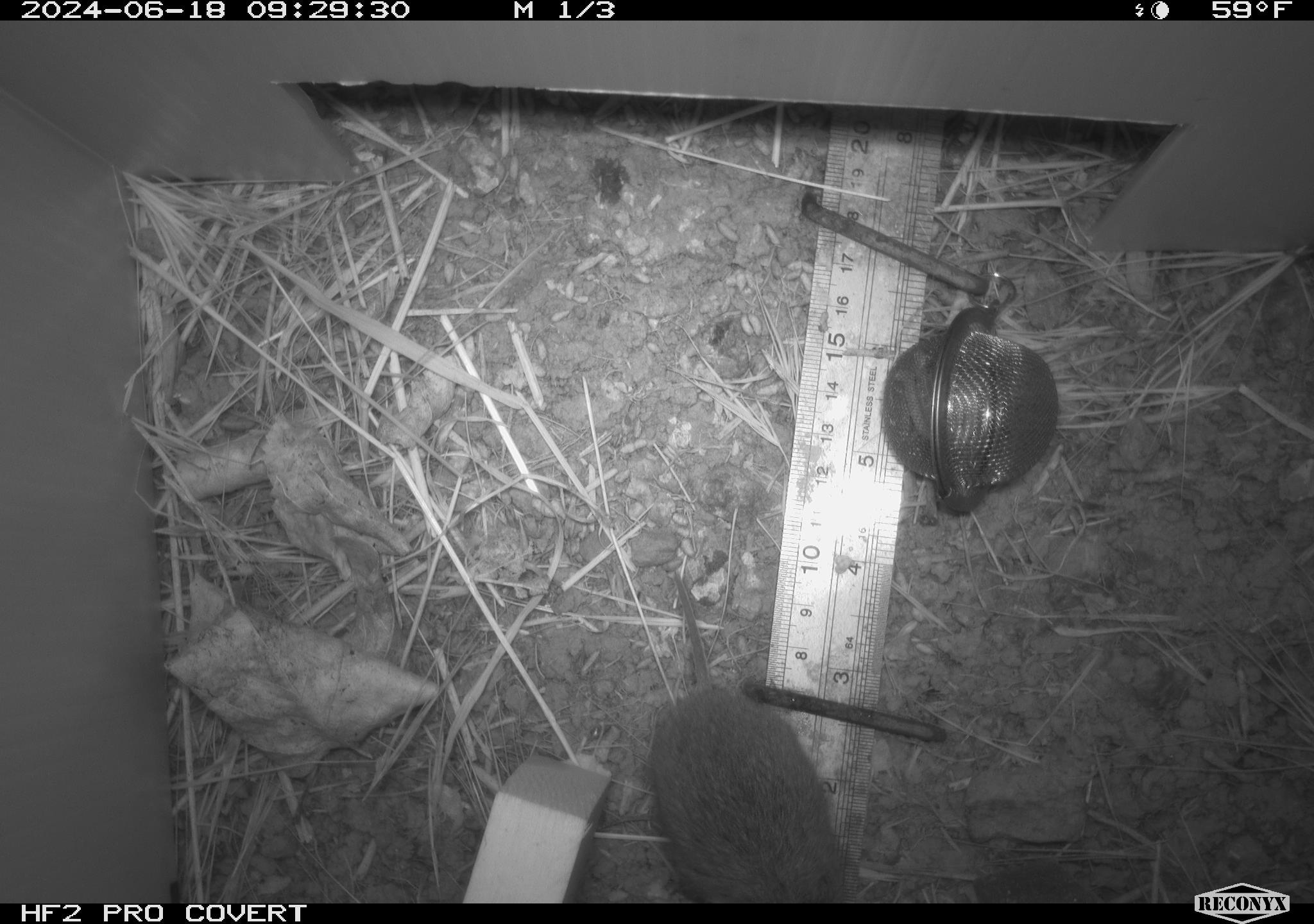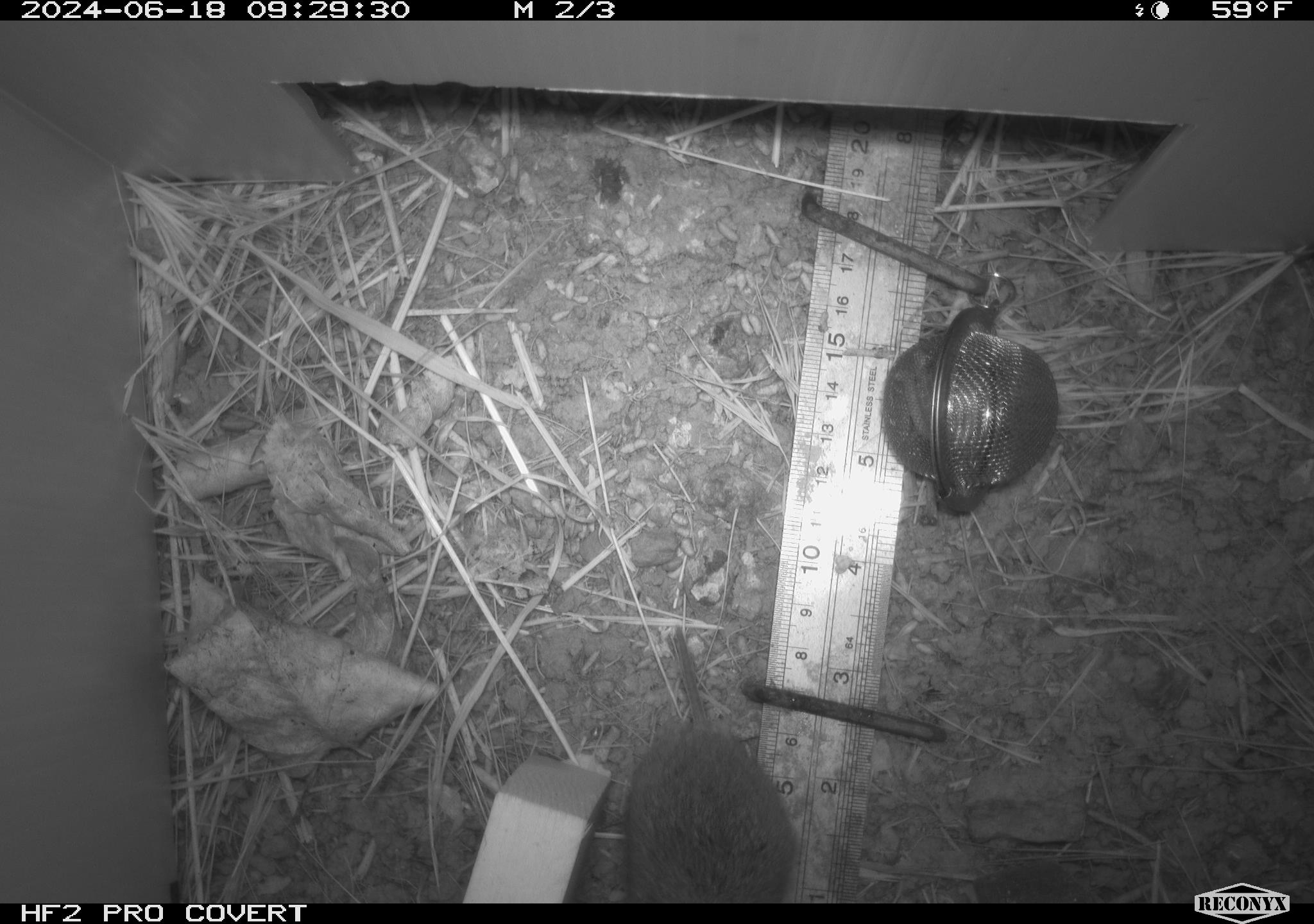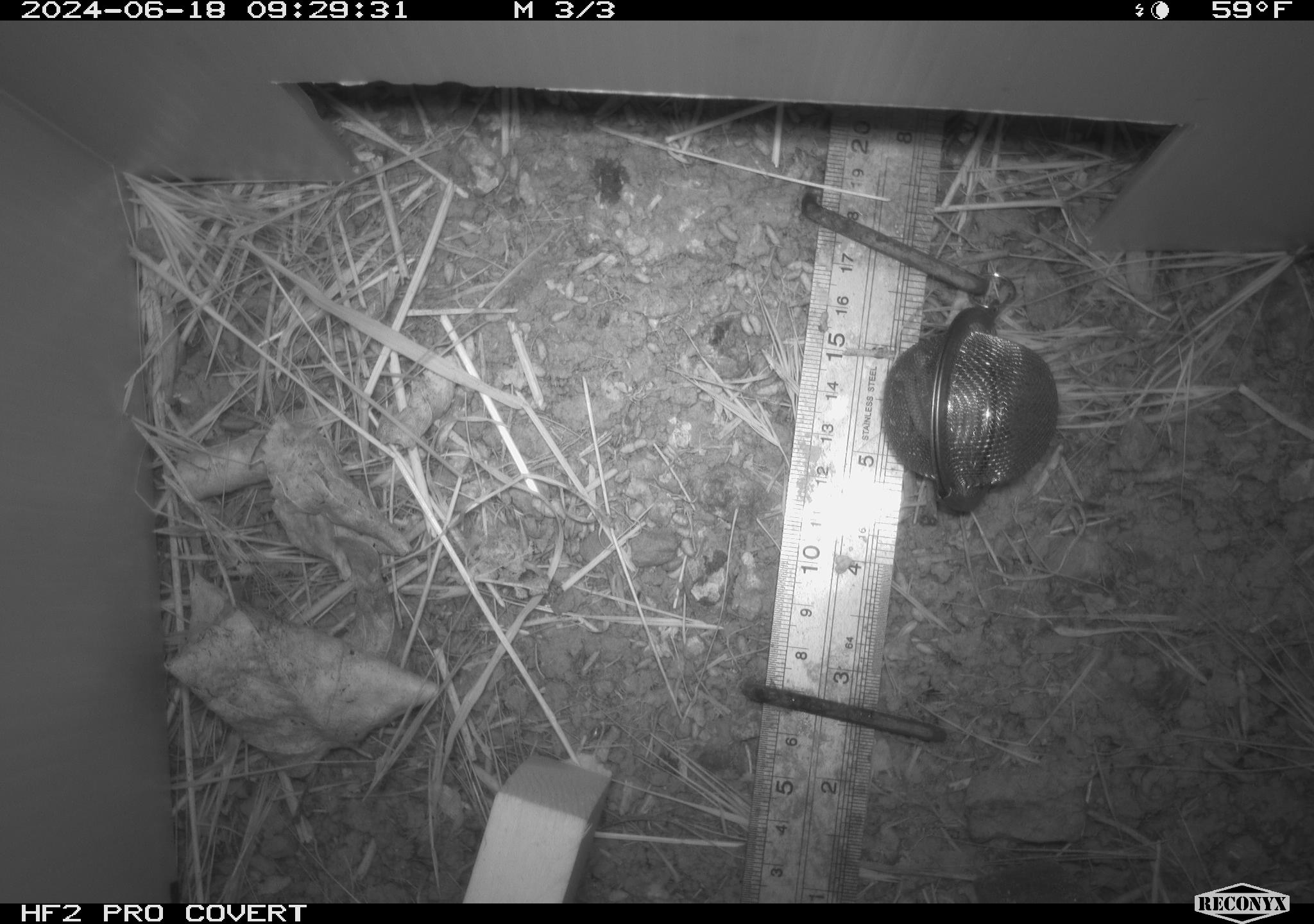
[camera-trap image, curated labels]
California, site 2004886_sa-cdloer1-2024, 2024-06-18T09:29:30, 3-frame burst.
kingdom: Animalia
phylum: Chordata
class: Mammalia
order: Rodentia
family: Cricetidae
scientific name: Arvicolinae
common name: voles, lemmings, and muskrats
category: arvicolinae subfamily